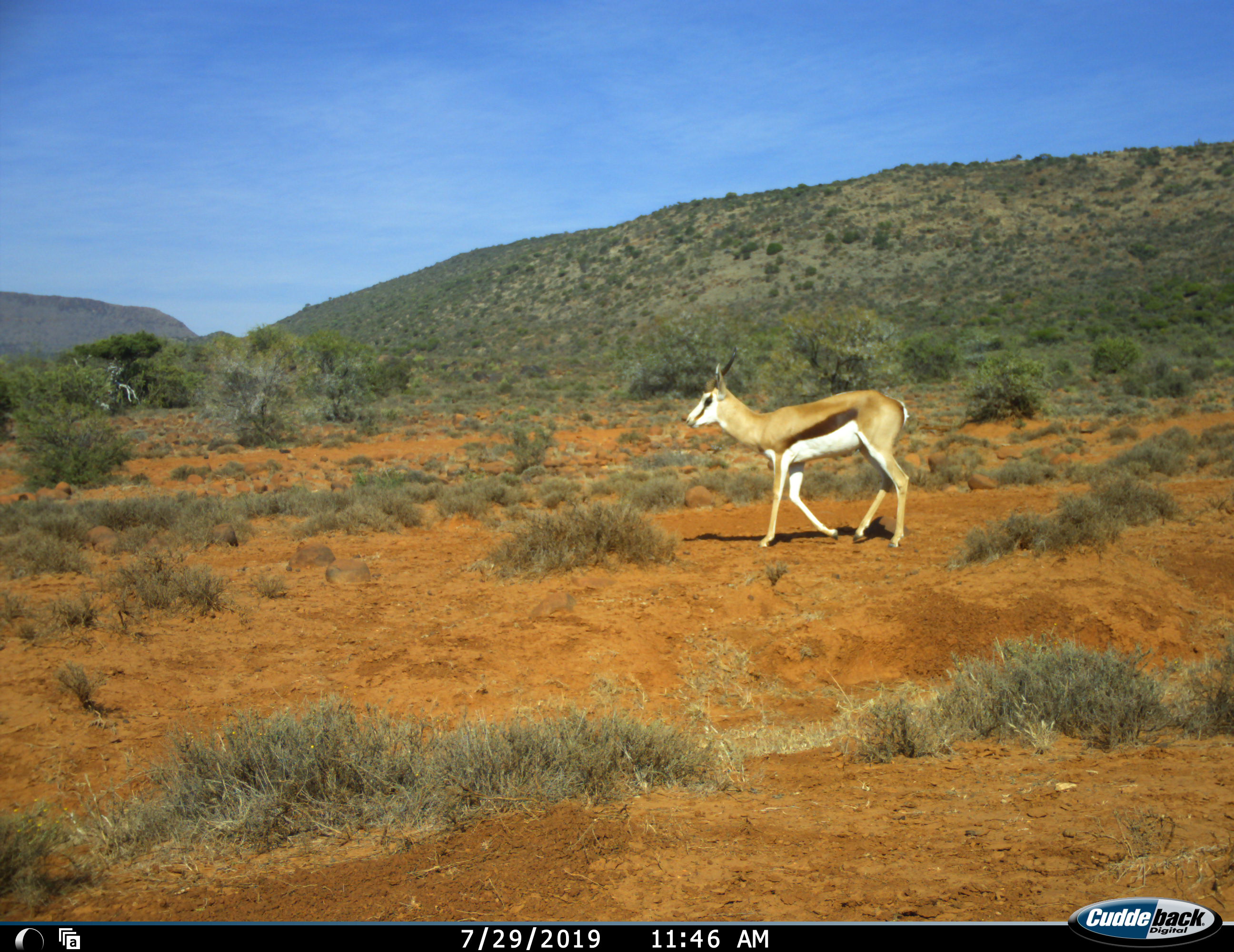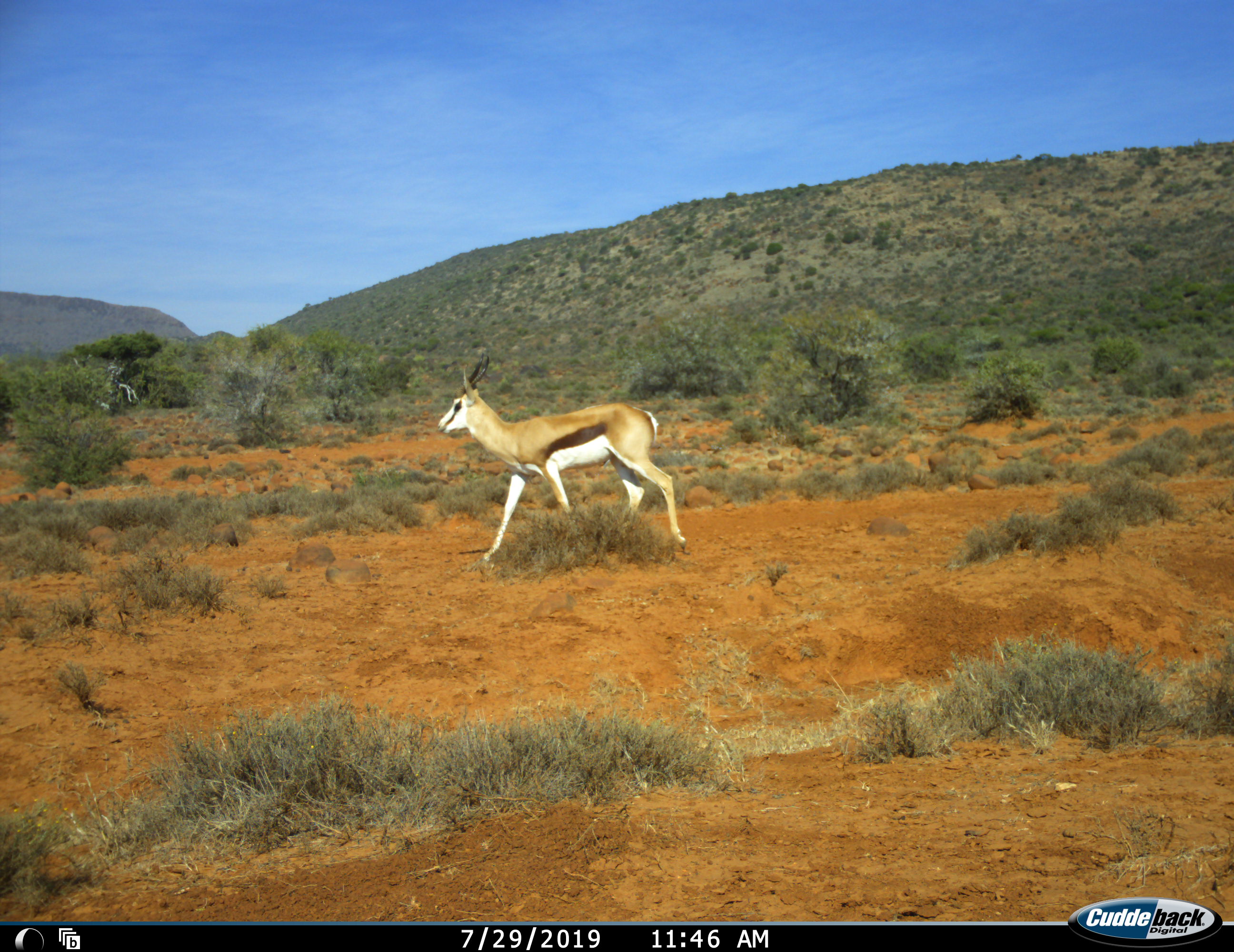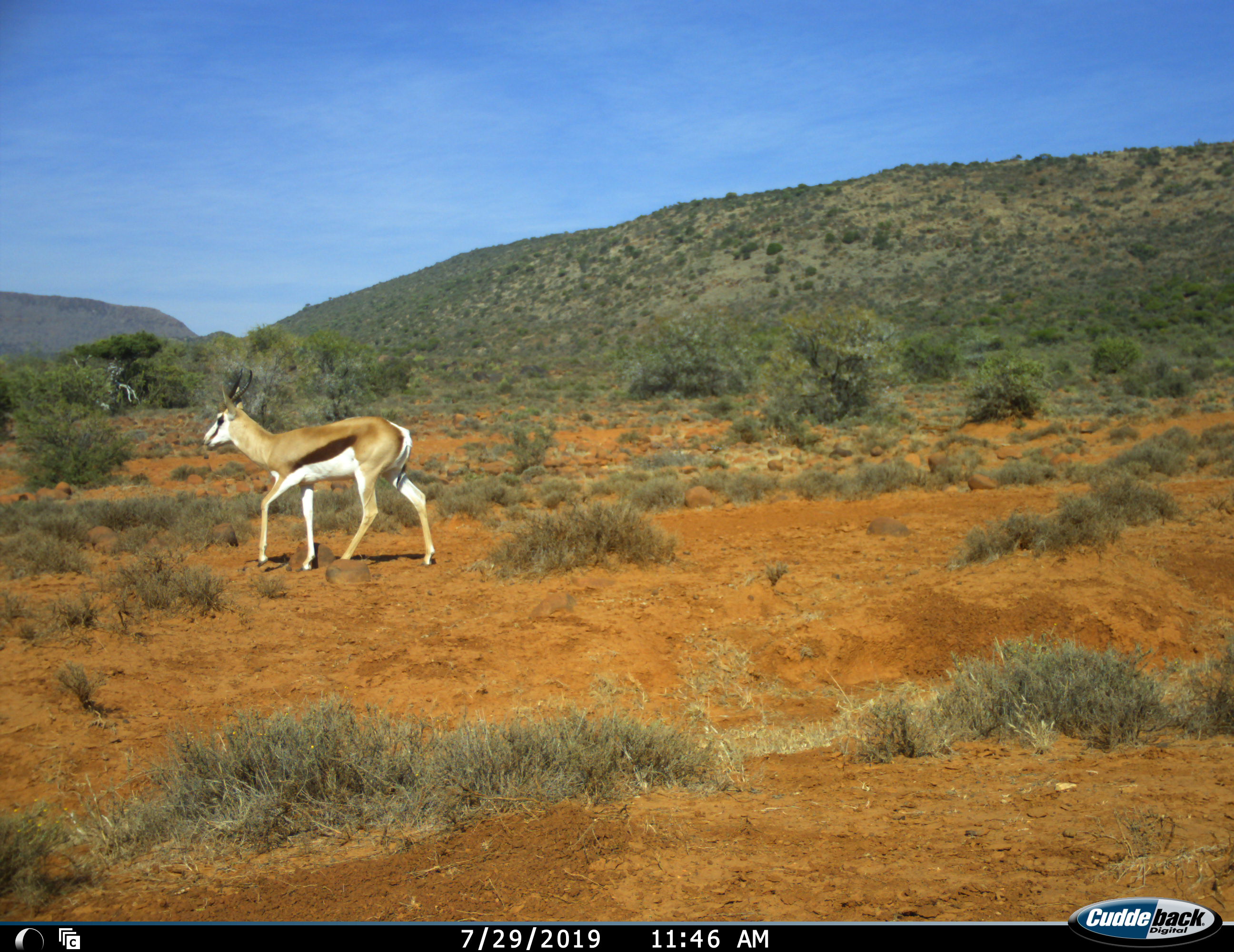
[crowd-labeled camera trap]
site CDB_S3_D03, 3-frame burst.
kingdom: Animalia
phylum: Chordata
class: Mammalia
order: Artiodactyla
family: Bovidae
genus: Antidorcas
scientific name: Antidorcas marsupialis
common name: springbok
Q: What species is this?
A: Springbok (Antidorcas marsupialis).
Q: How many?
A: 1.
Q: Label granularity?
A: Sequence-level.